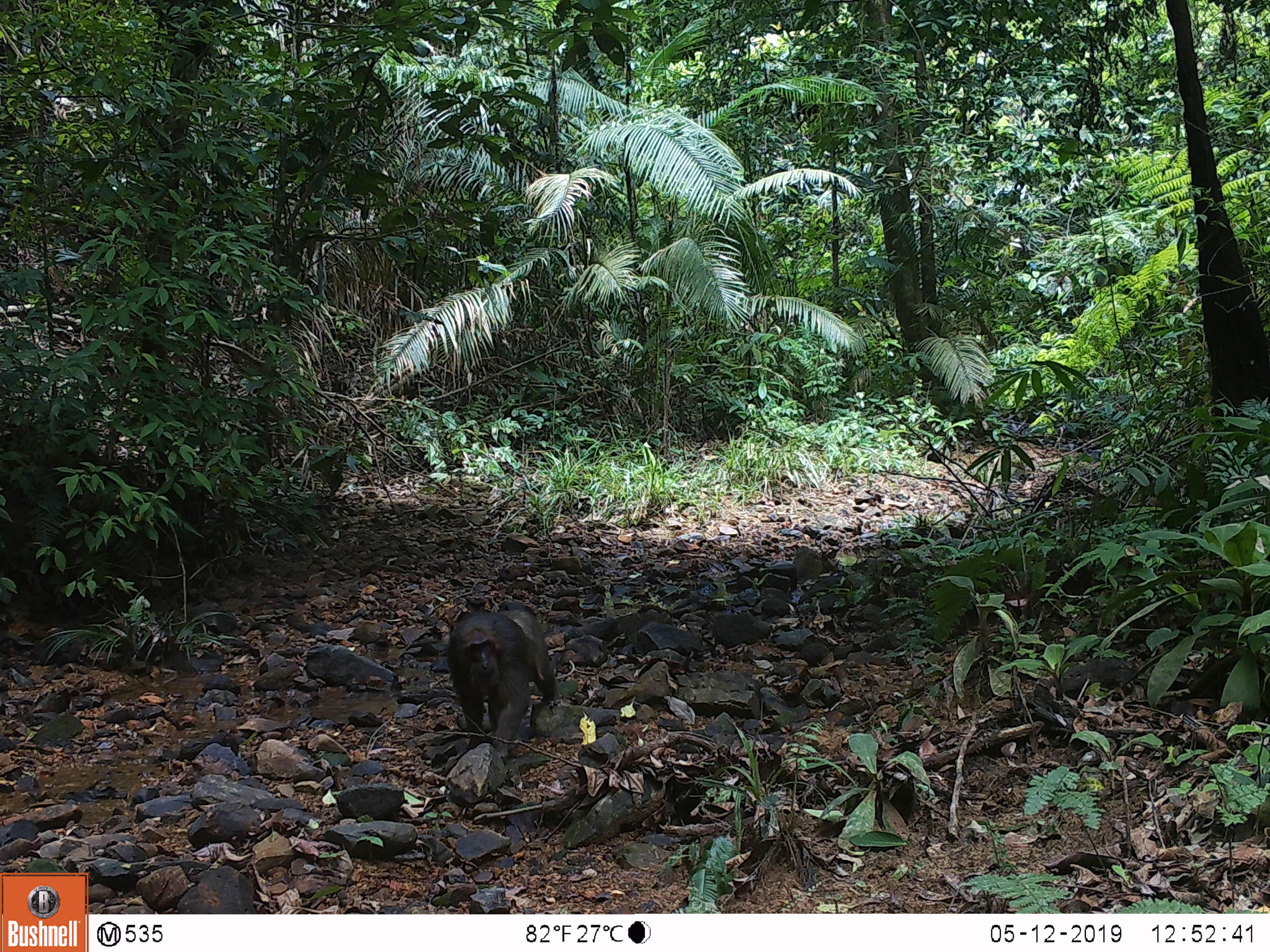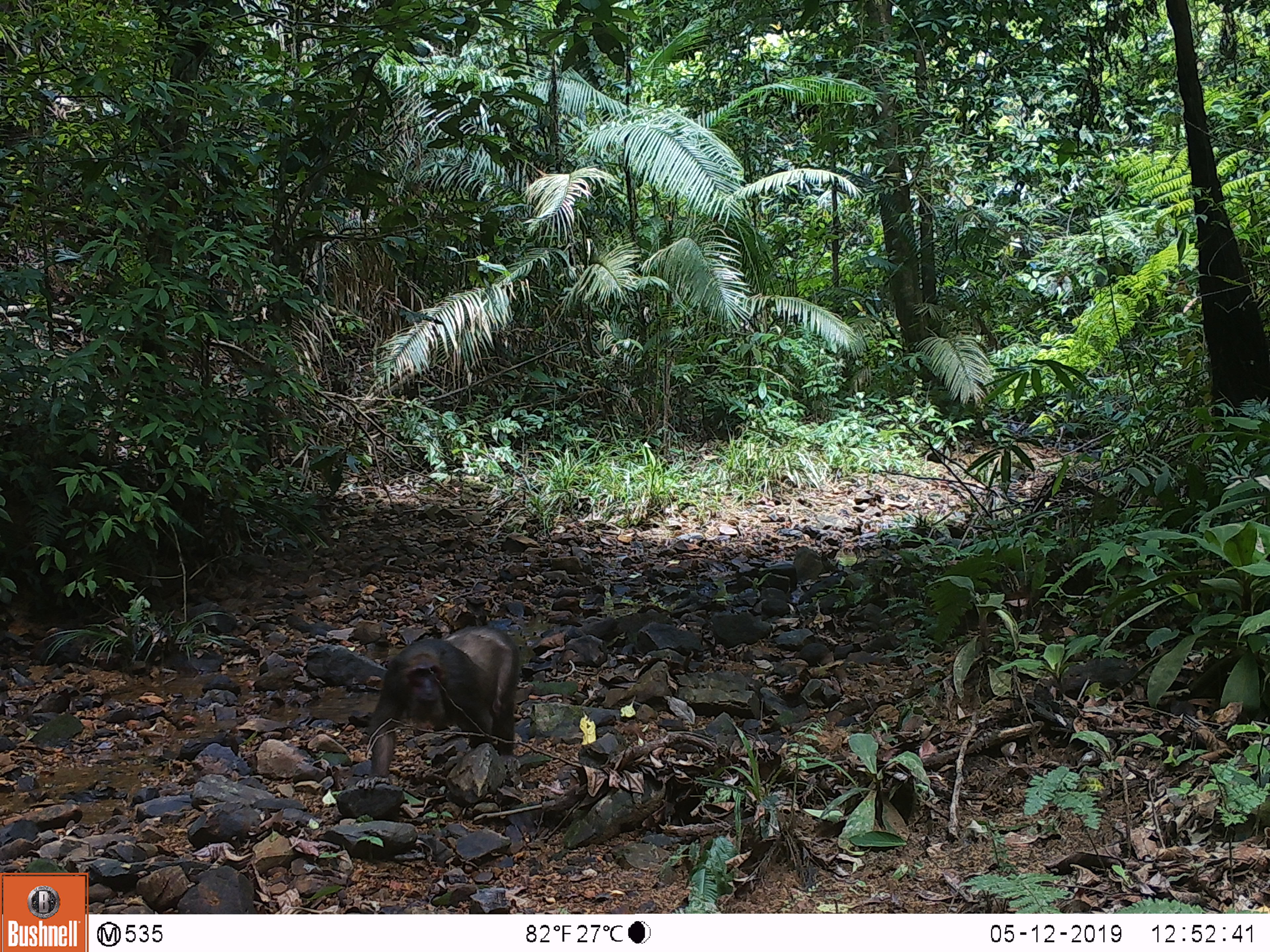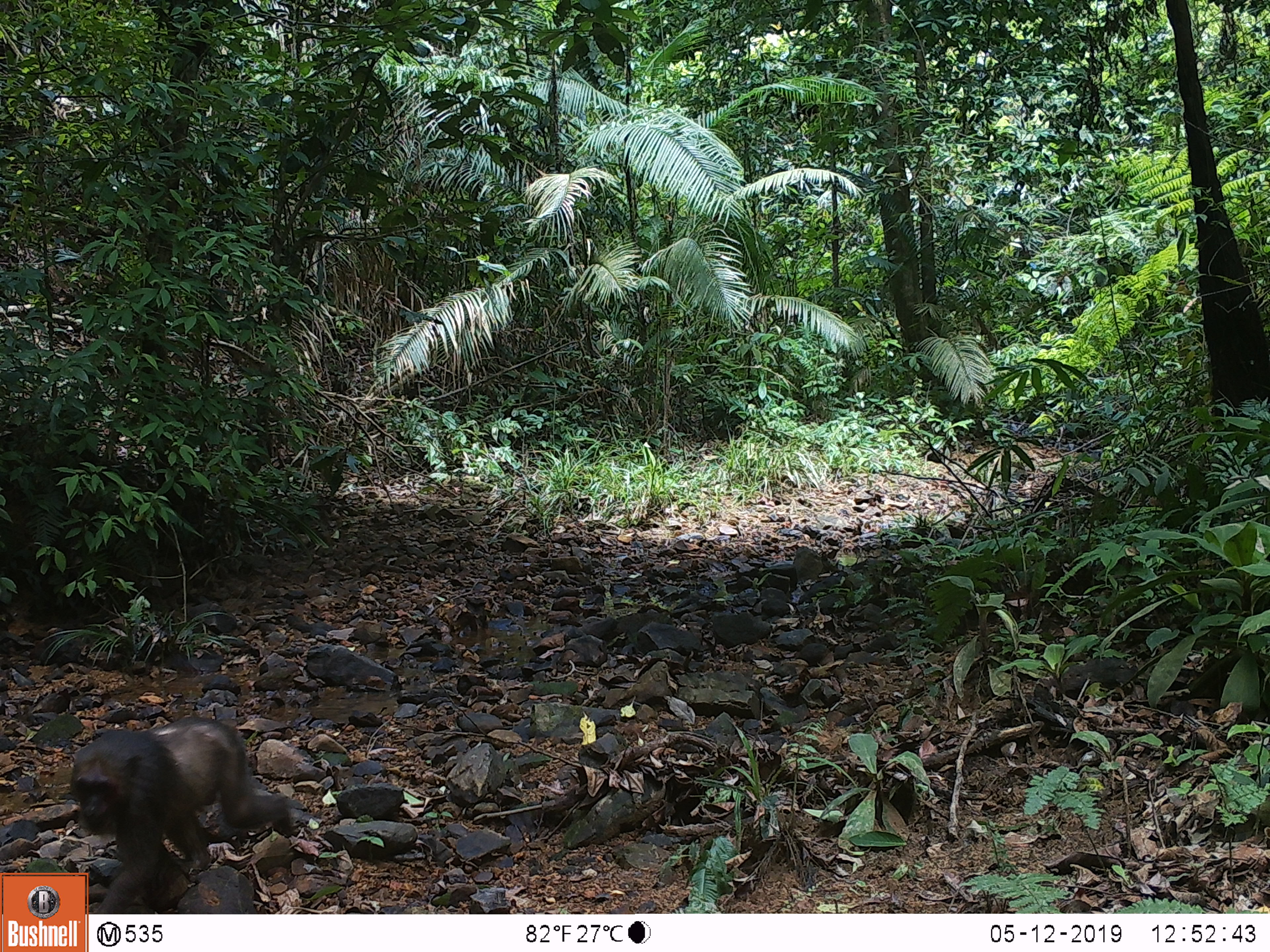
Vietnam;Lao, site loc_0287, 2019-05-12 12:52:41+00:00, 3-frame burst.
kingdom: Animalia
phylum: Chordata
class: Mammalia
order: Primates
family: Cercopithecidae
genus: Macaca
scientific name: Macaca arctoides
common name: stump-tailed macaque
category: stump tailed macaque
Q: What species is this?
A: Stump tailed macaque (stump-tailed macaque) (Macaca arctoides).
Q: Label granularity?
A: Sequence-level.